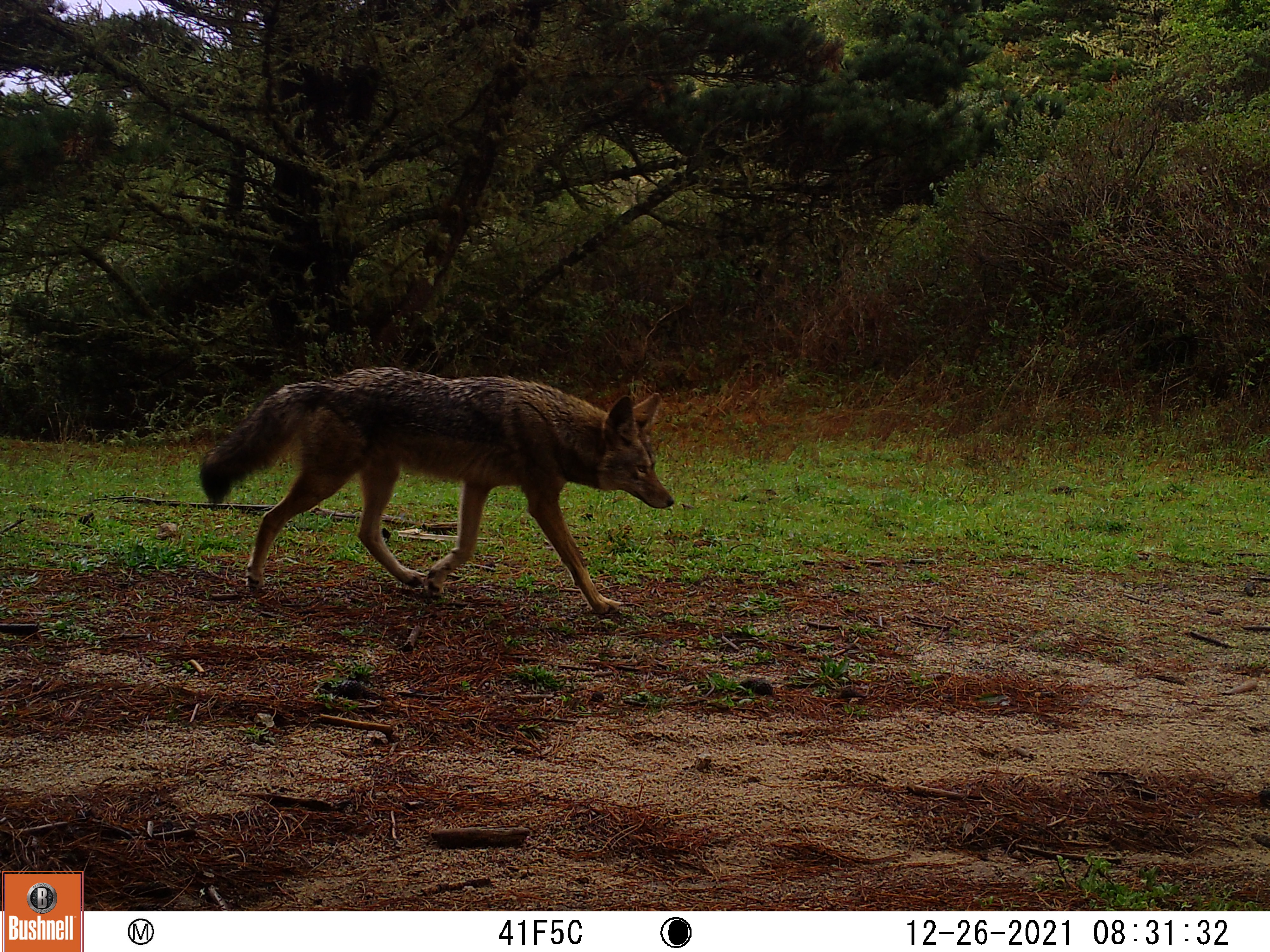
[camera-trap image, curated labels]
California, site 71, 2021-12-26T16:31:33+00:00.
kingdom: Animalia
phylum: Chordata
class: Mammalia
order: Carnivora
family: Canidae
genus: Canis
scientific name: Canis latrans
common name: coyote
Coyote (Canis latrans).